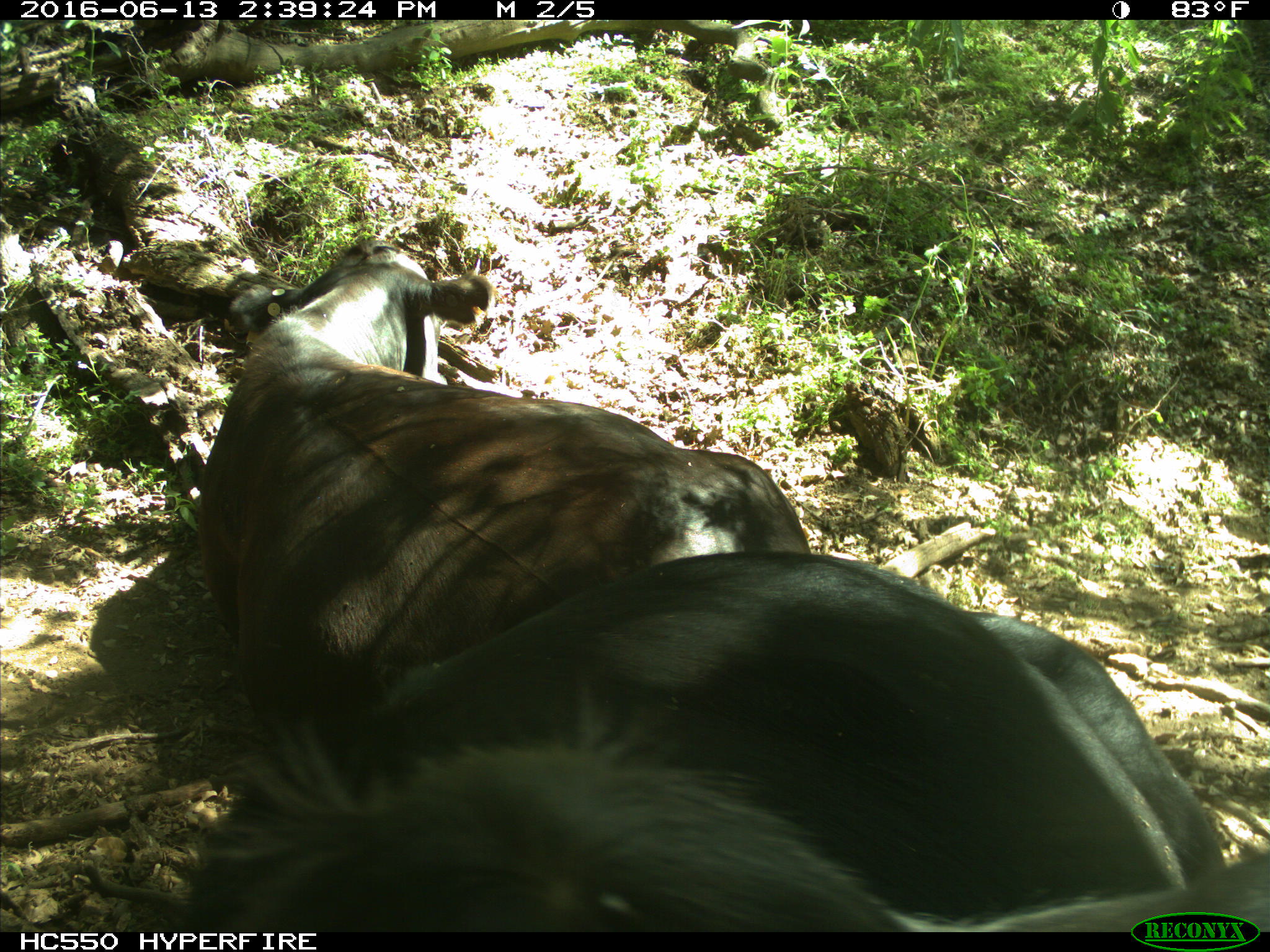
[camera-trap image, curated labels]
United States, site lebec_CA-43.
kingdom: Animalia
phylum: Chordata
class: Mammalia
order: Artiodactyla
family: Bovidae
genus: Bos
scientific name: Bos taurus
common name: domestic cow